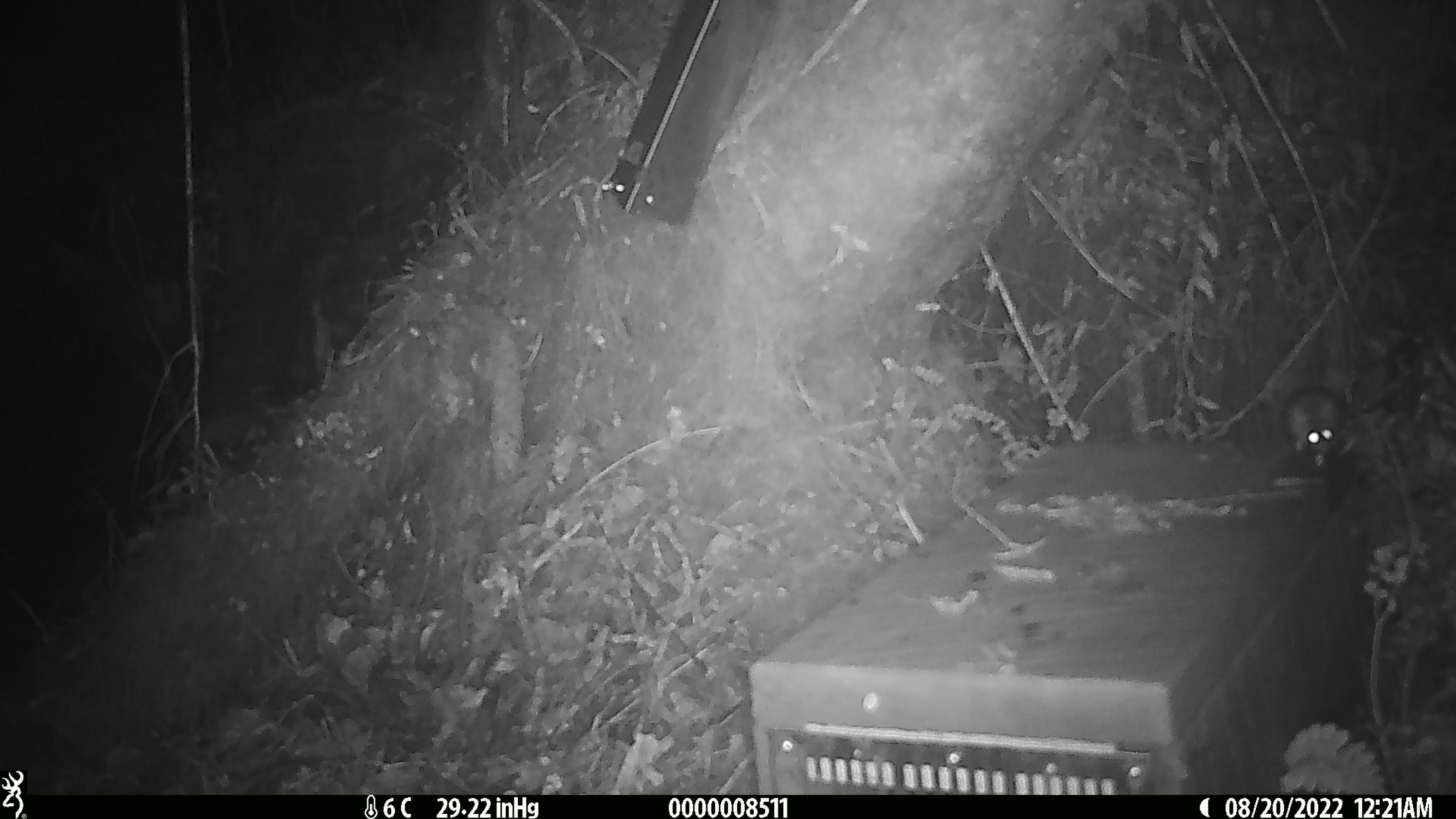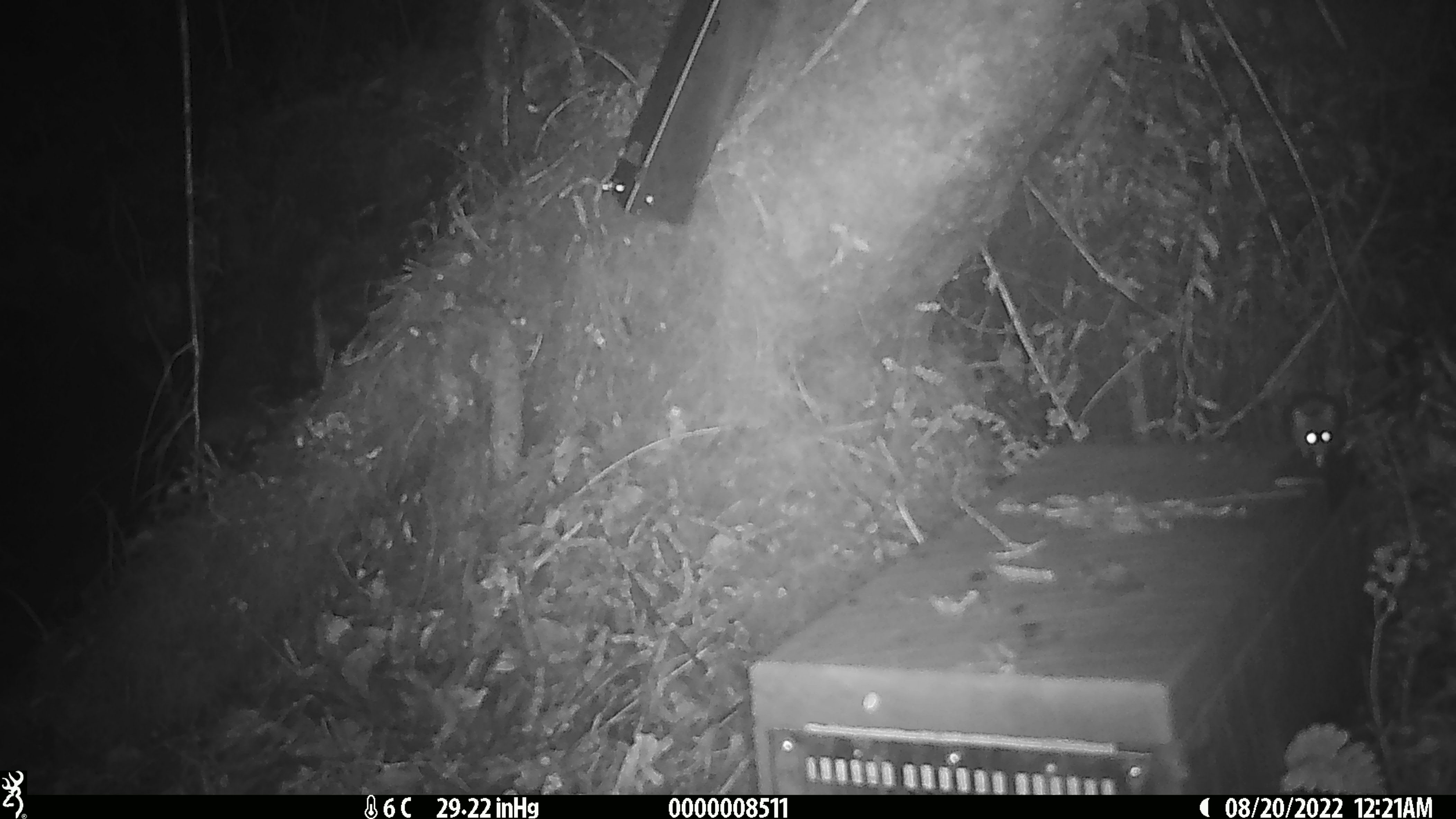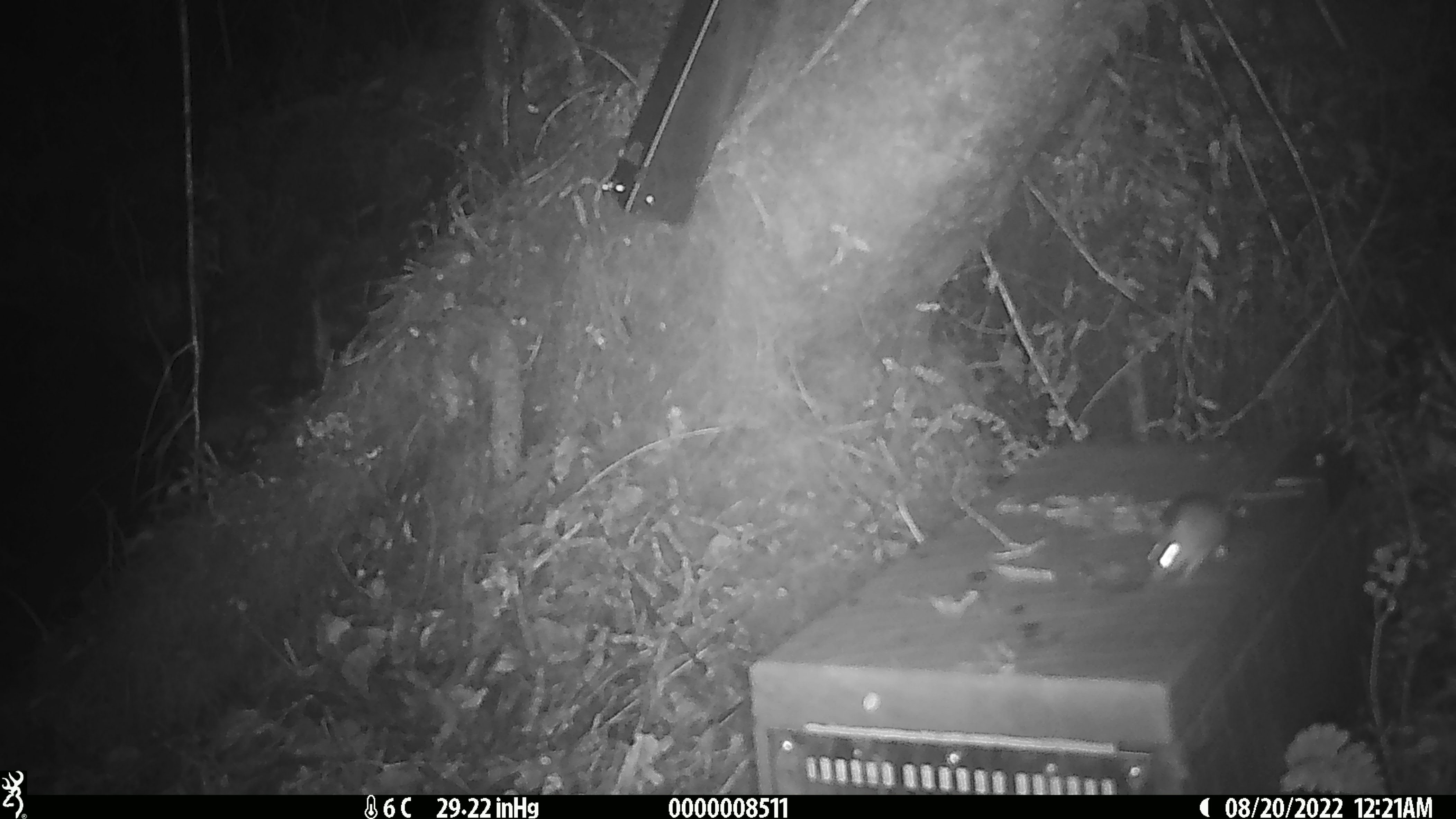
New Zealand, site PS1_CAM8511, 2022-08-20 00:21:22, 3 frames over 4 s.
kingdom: Animalia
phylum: Chordata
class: Mammalia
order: Rodentia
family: Muridae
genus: Mus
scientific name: Mus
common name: mouse